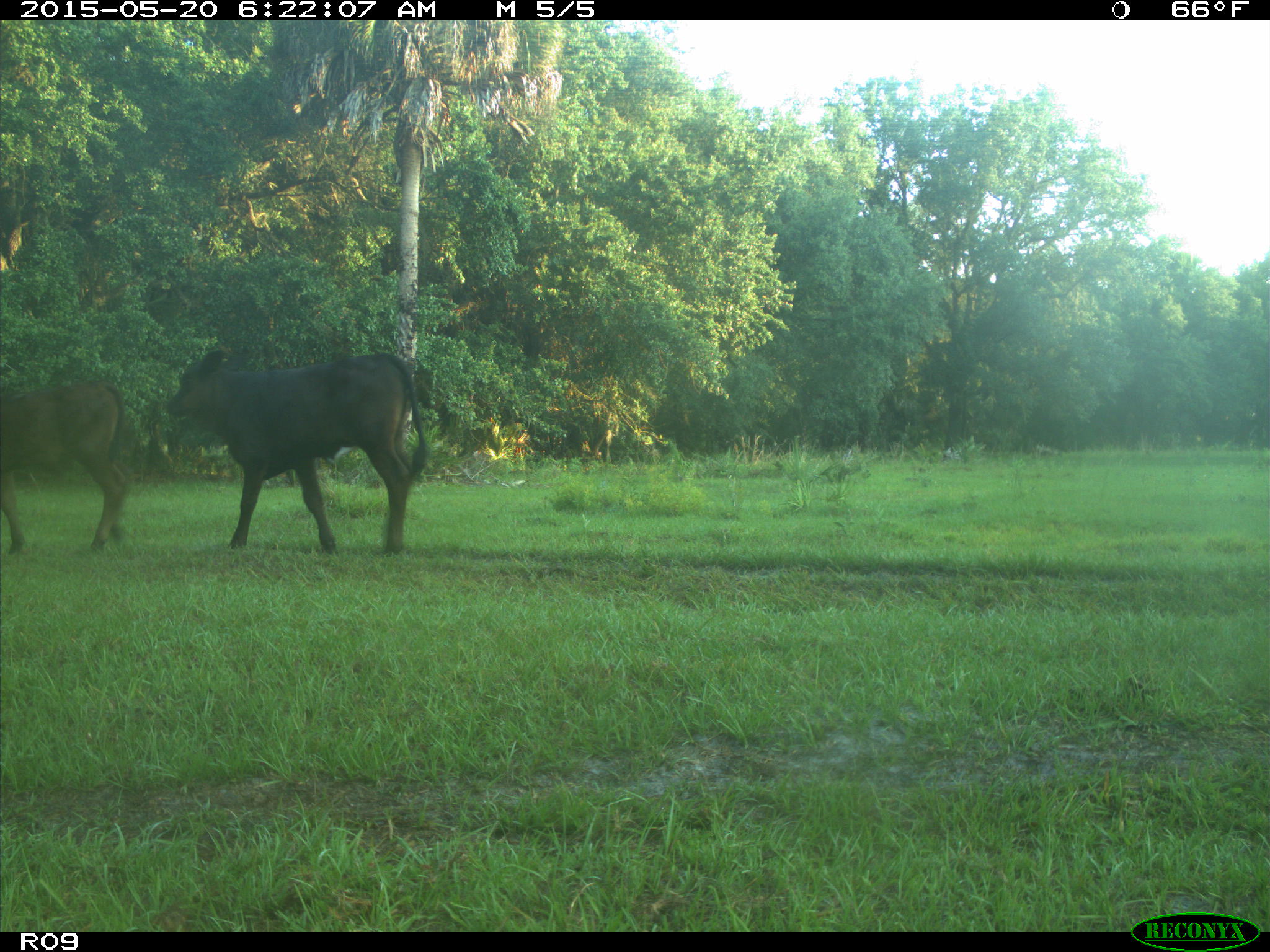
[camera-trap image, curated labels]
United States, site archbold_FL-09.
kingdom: Animalia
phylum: Chordata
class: Mammalia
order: Artiodactyla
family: Bovidae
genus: Bos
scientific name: Bos taurus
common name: domestic cow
Bos taurus (domestic cow).